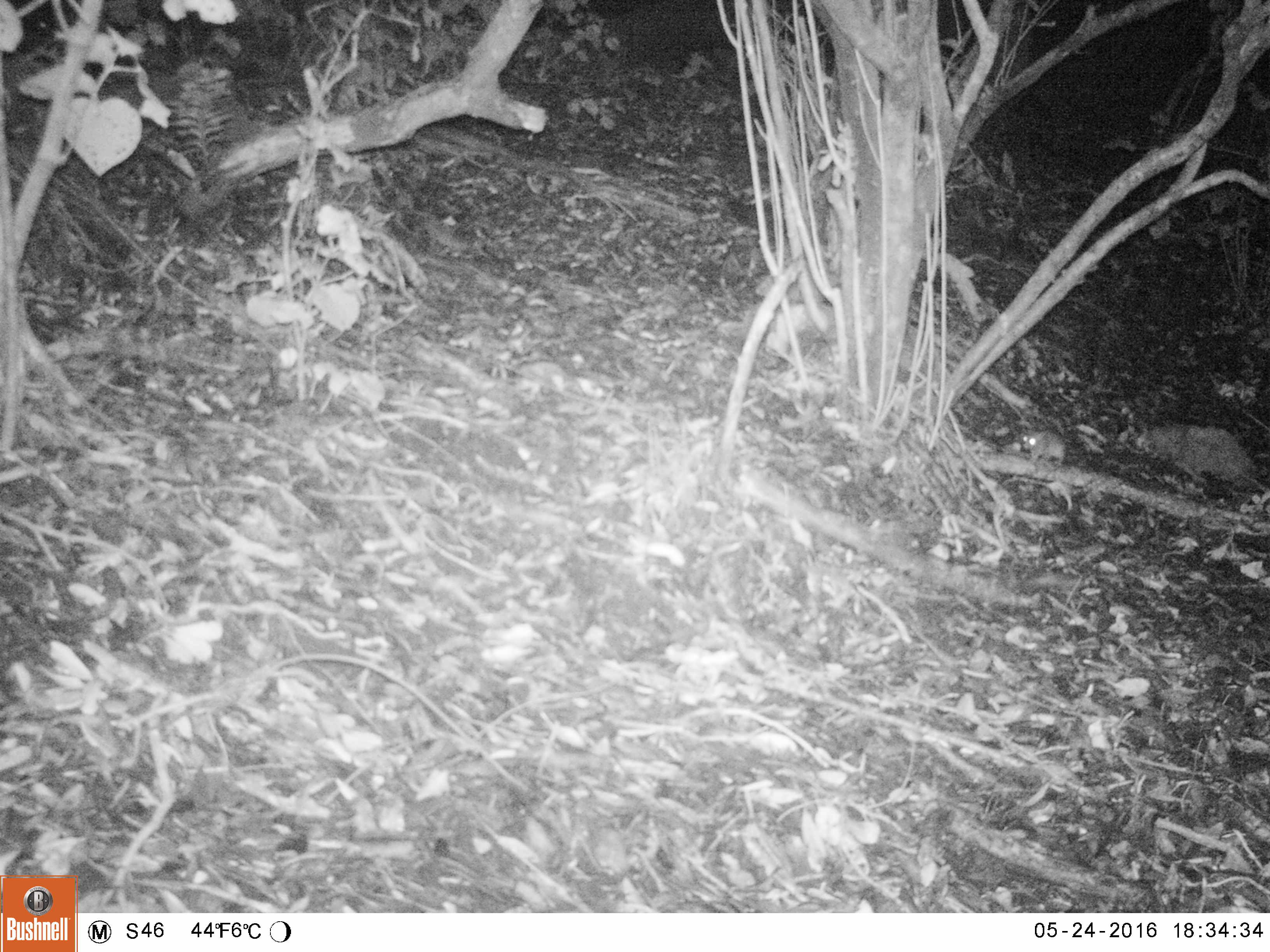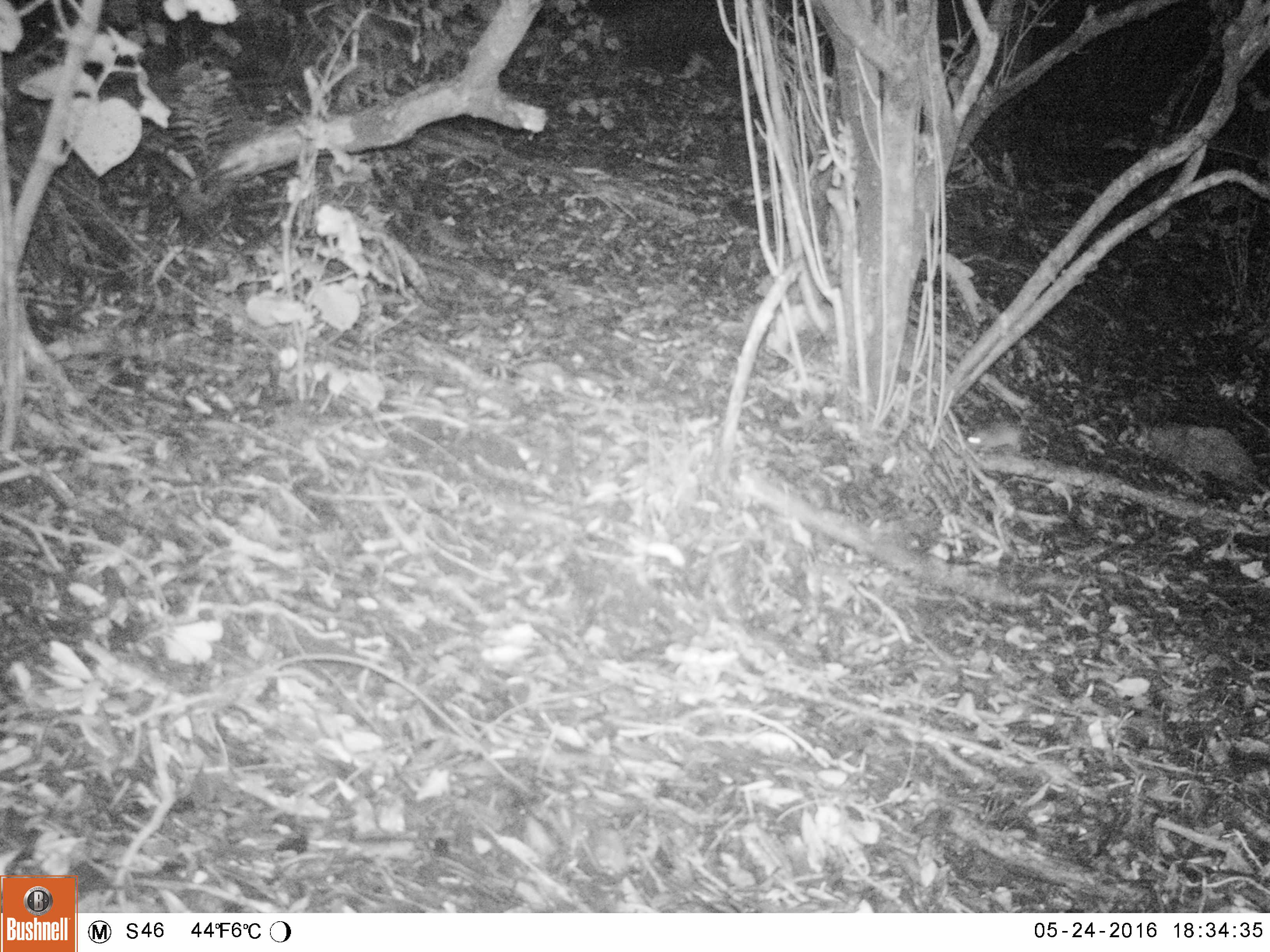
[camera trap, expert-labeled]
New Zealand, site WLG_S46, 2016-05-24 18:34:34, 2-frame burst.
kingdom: Animalia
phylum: Chordata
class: Mammalia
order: Rodentia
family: Muridae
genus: Rattus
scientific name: Rattus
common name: rat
Rat (Rattus).